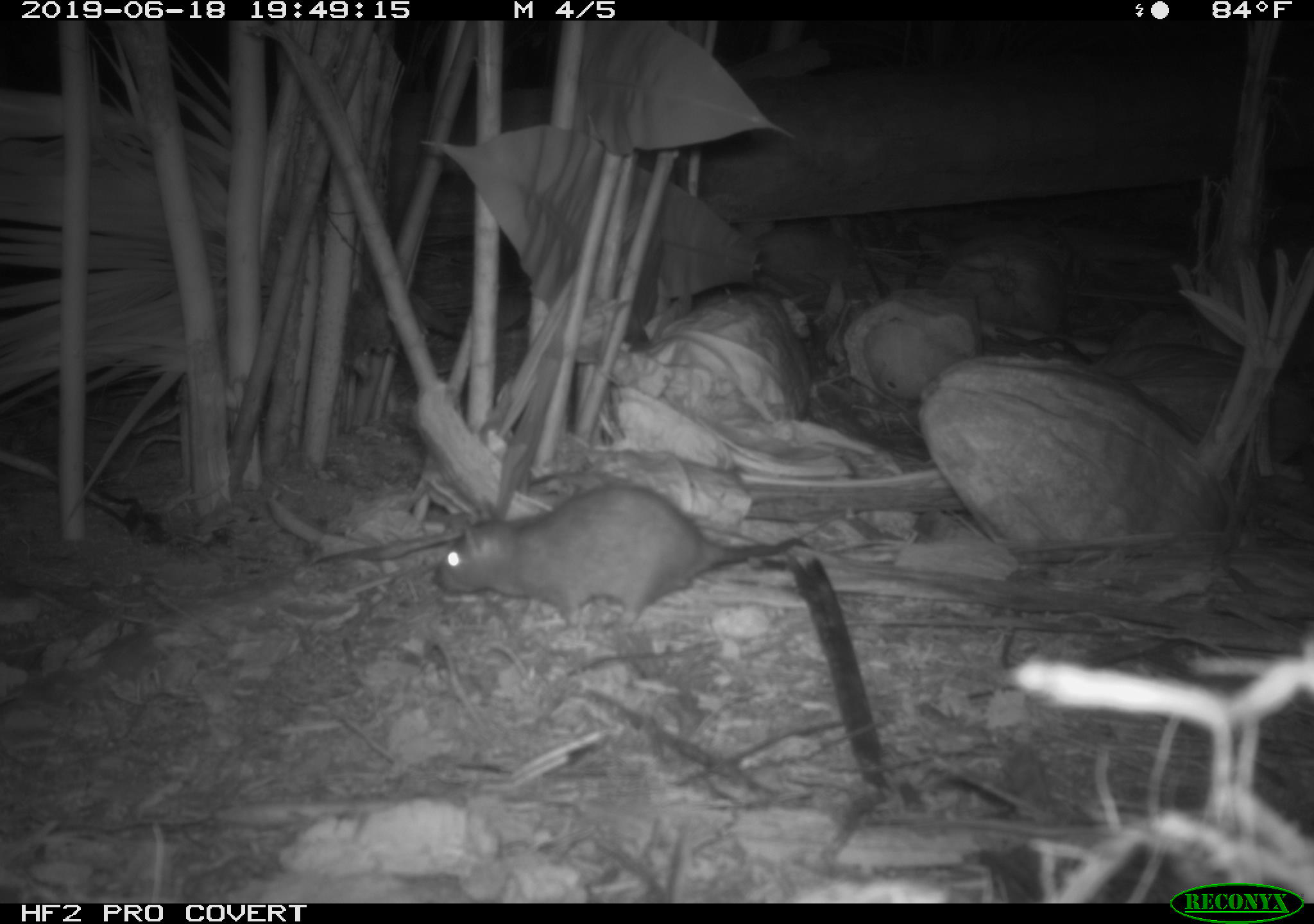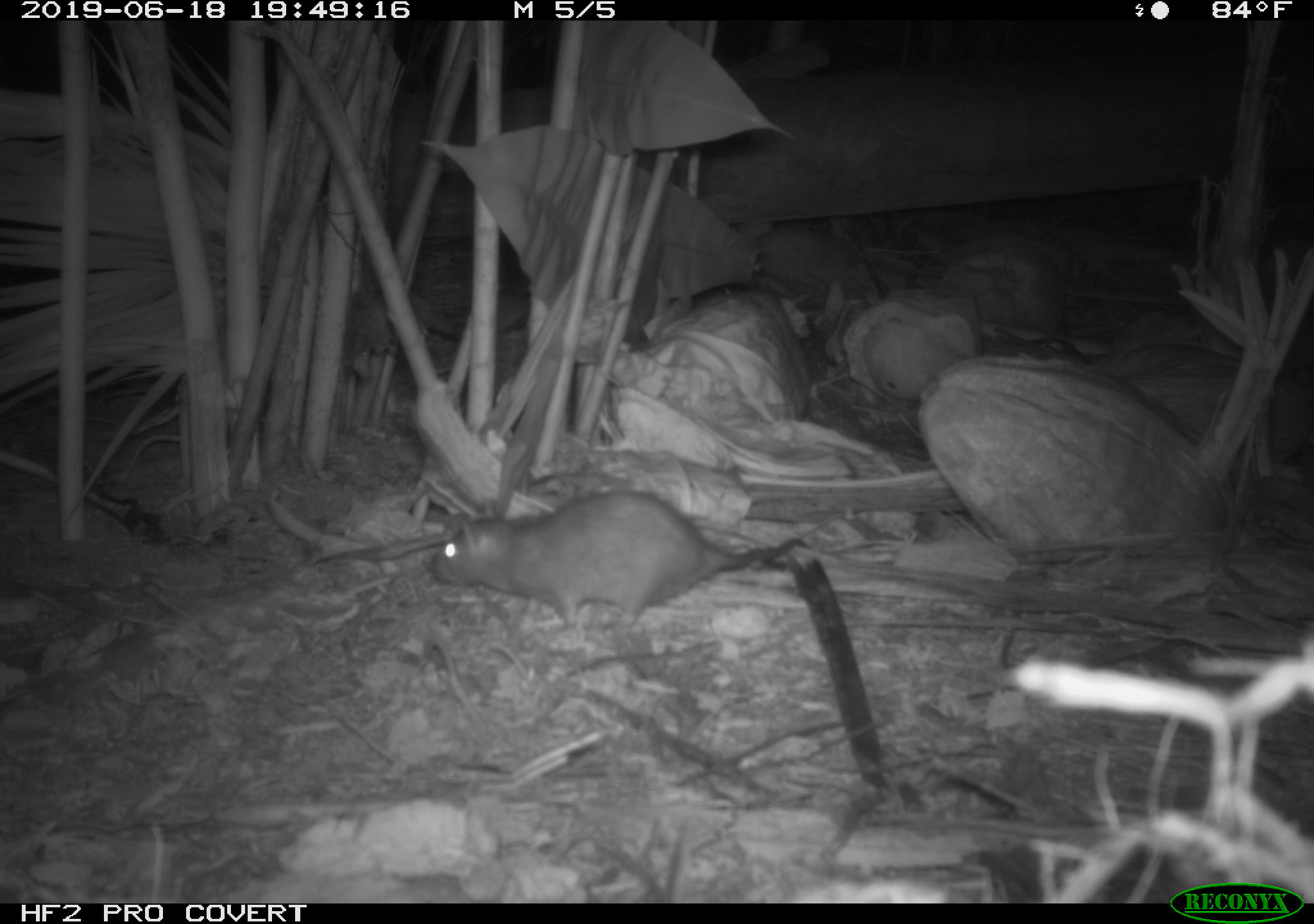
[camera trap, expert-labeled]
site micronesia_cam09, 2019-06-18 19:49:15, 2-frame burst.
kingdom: Animalia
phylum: Chordata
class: Mammalia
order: Rodentia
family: Muridae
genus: Rattus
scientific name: Rattus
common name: rat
Rat (Rattus).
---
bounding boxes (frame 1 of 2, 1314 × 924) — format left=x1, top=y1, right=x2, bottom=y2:
rat: left=428, top=484, right=822, bottom=631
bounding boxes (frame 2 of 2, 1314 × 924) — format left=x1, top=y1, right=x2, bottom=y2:
rat: left=395, top=490, right=818, bottom=633